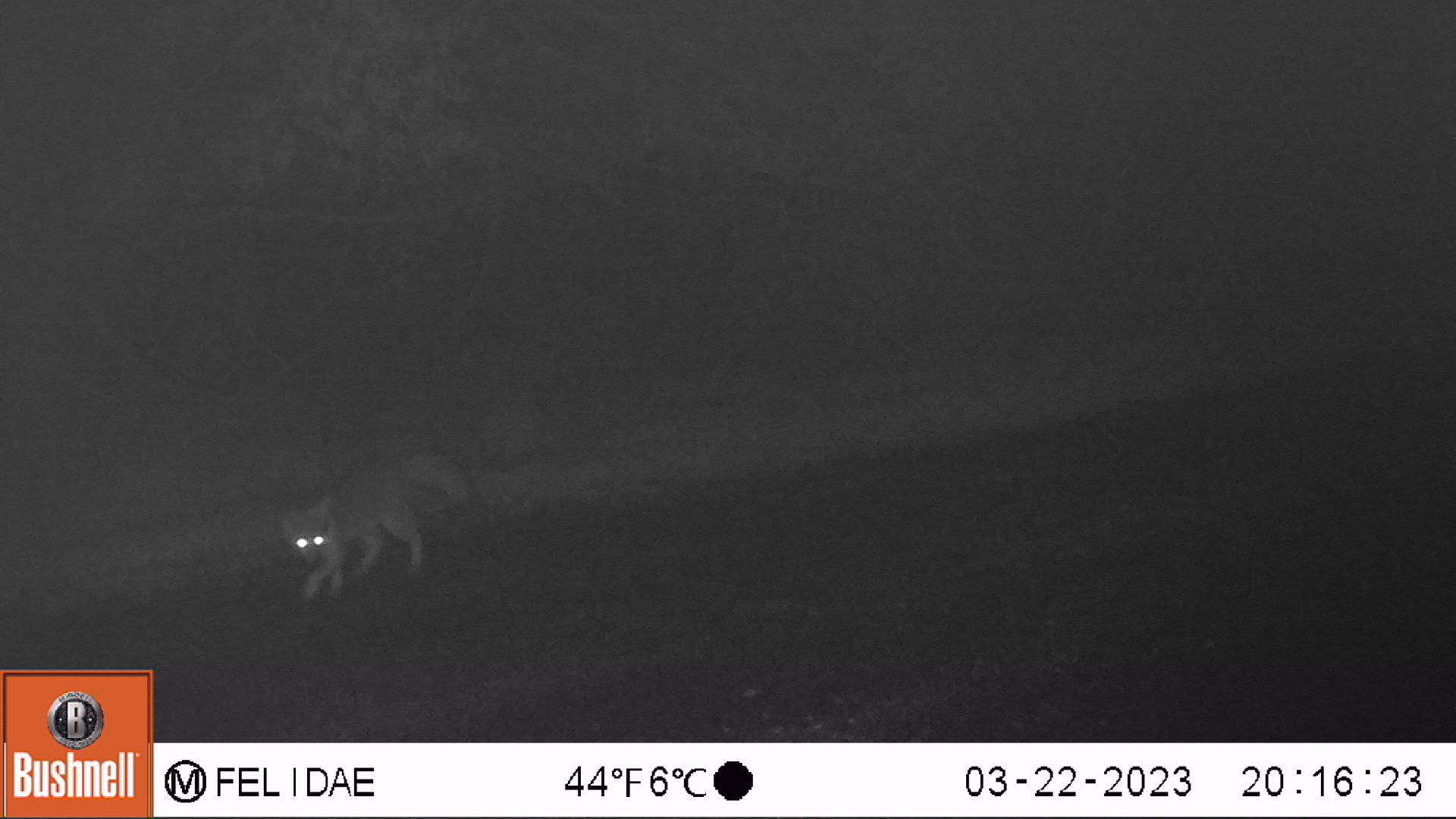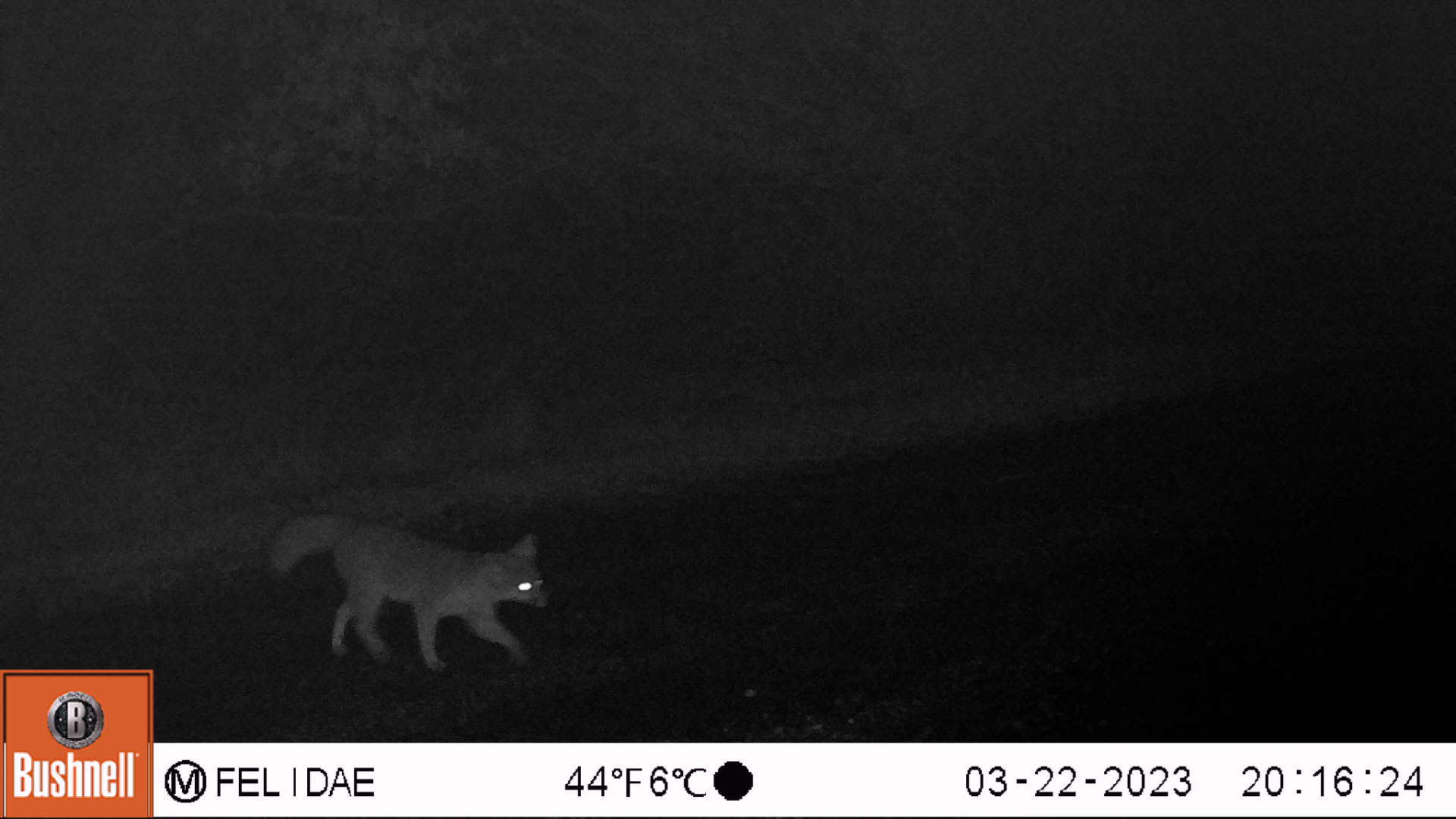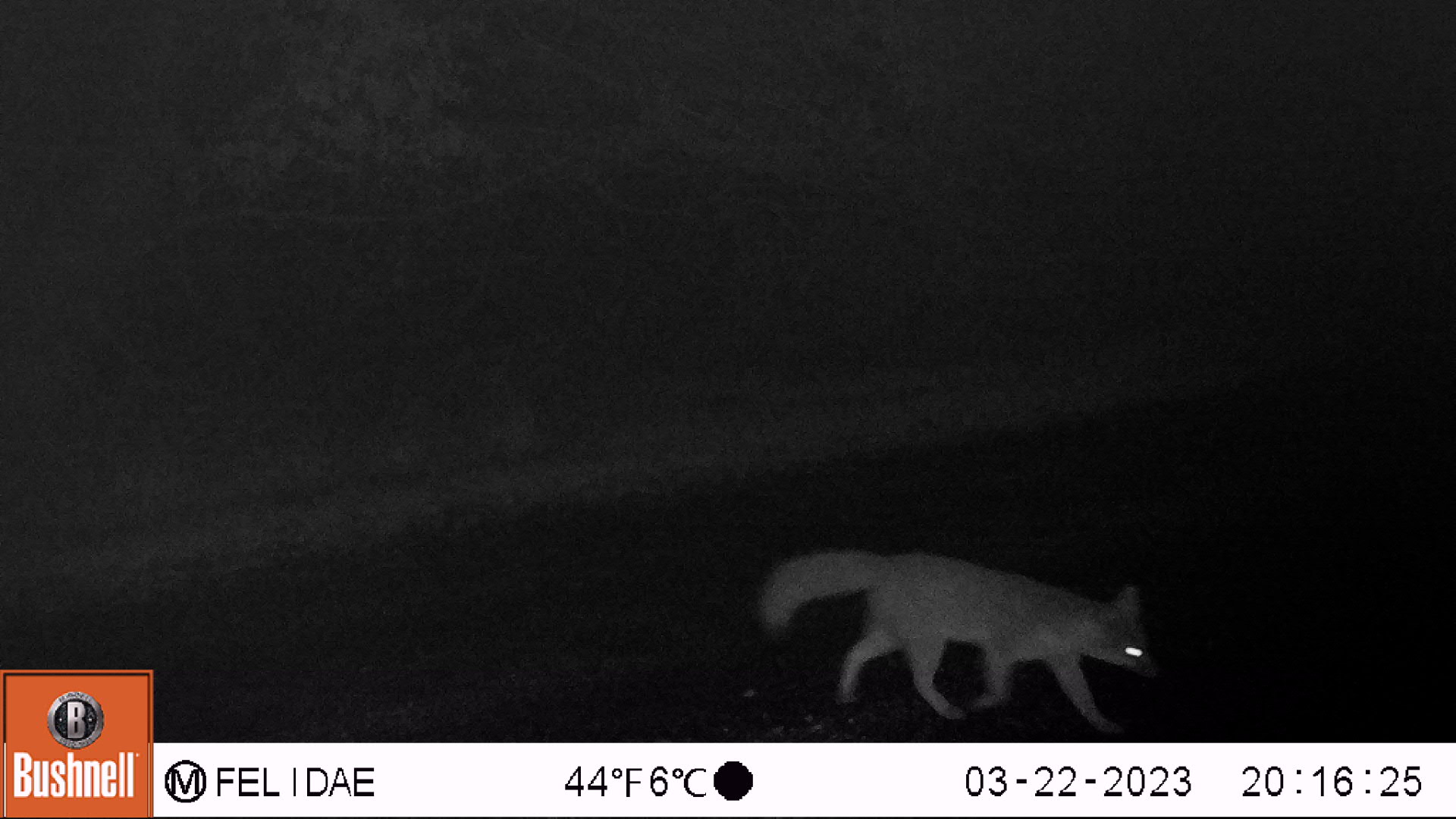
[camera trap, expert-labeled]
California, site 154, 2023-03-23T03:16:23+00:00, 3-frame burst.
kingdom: Animalia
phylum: Chordata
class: Mammalia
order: Carnivora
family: Canidae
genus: Urocyon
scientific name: Urocyon cinereoargenteus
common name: gray fox